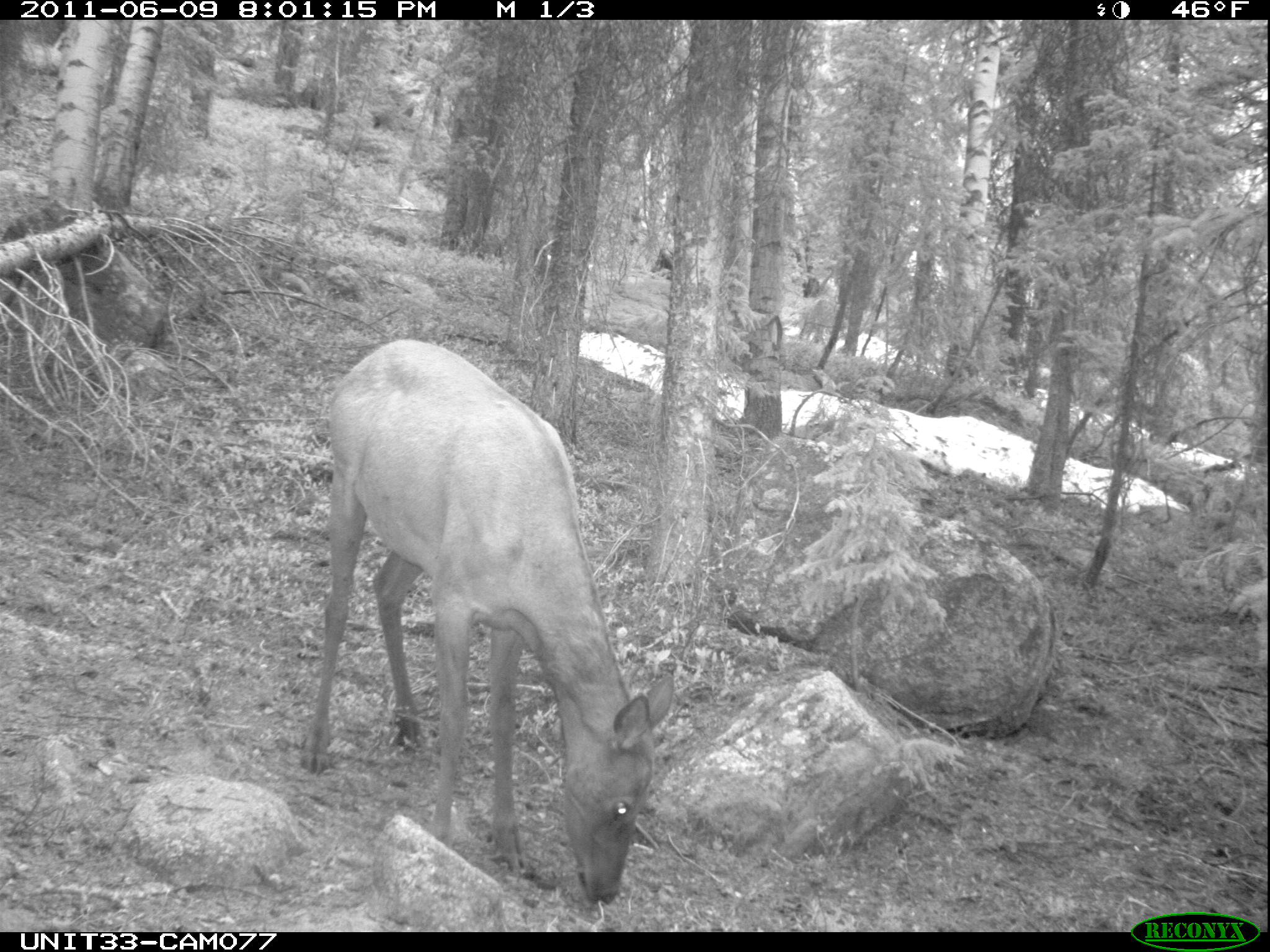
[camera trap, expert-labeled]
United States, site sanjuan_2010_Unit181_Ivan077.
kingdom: Animalia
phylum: Chordata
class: Mammalia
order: Artiodactyla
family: Cervidae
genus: Cervus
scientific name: Cervus elaphus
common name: red deer